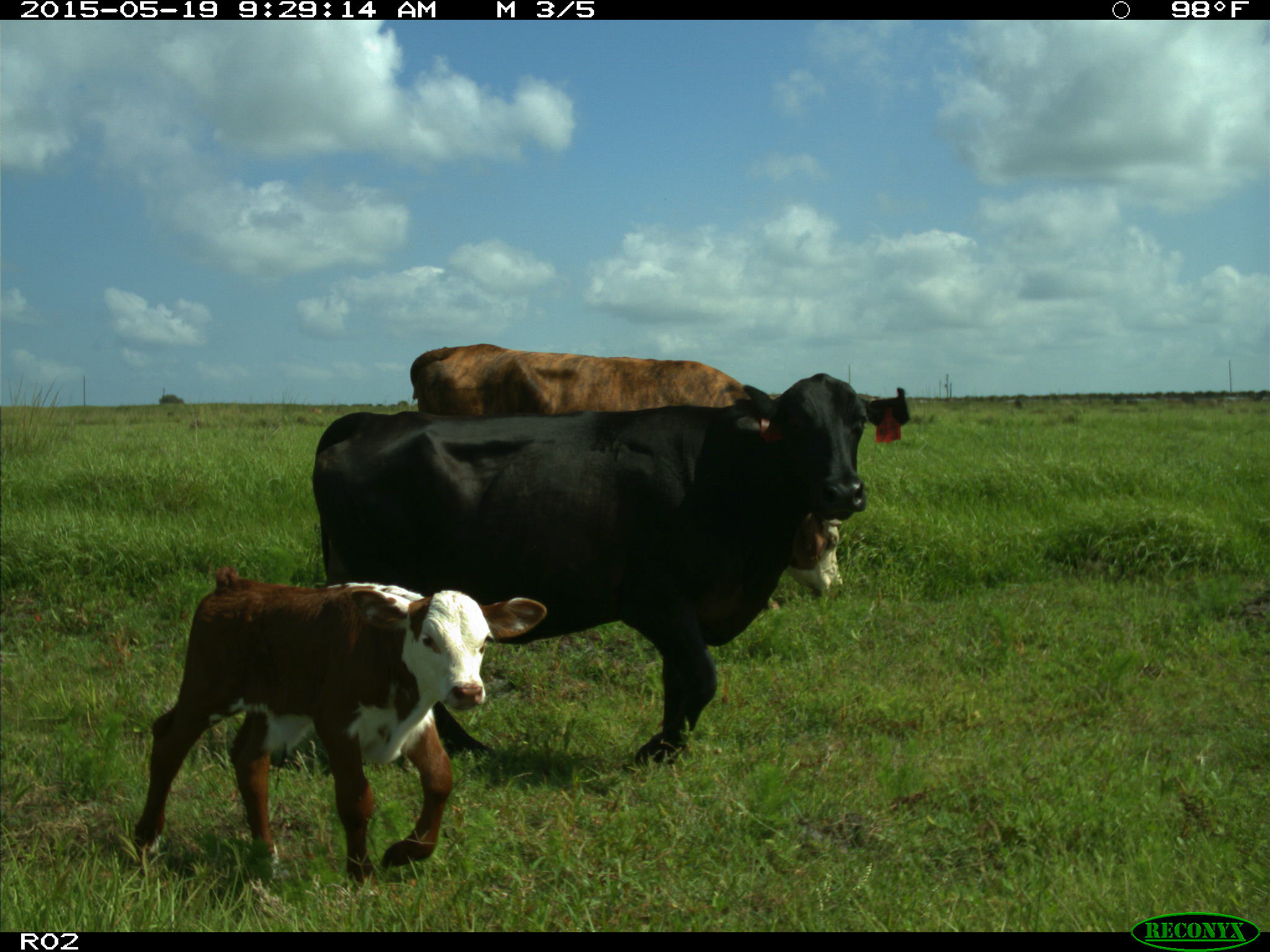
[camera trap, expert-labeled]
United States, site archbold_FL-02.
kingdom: Animalia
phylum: Chordata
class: Mammalia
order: Artiodactyla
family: Bovidae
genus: Bos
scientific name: Bos taurus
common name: domestic cow